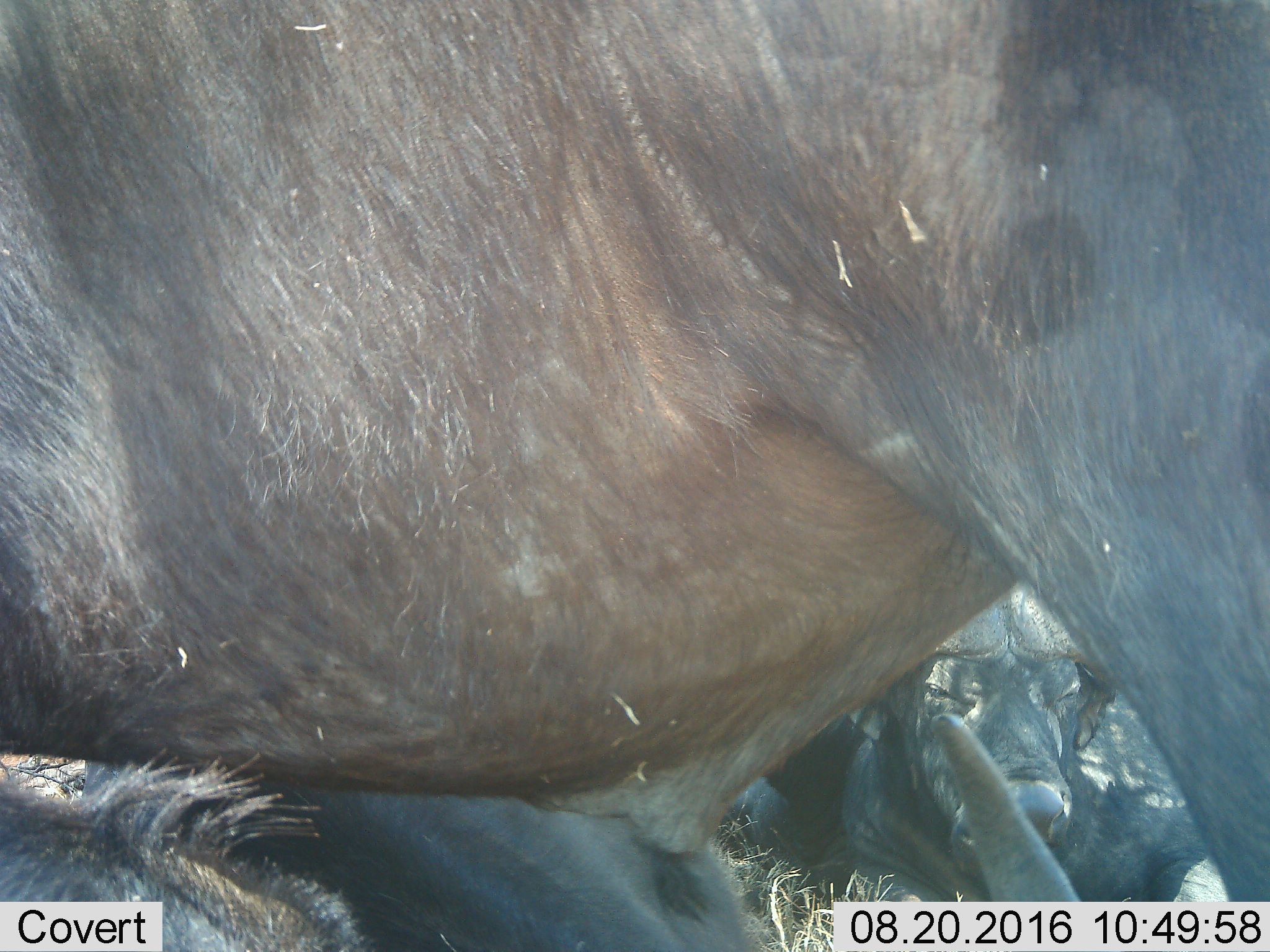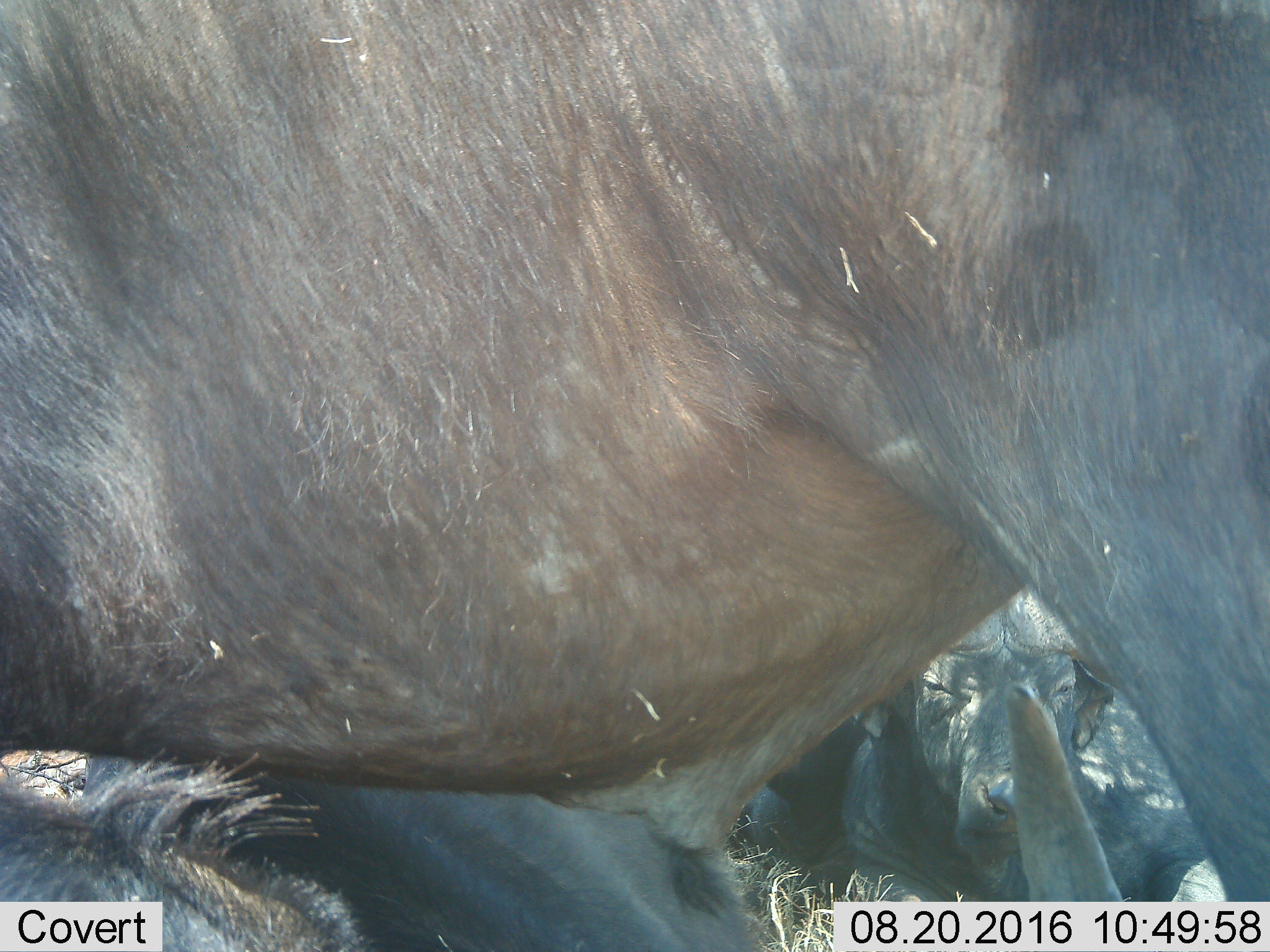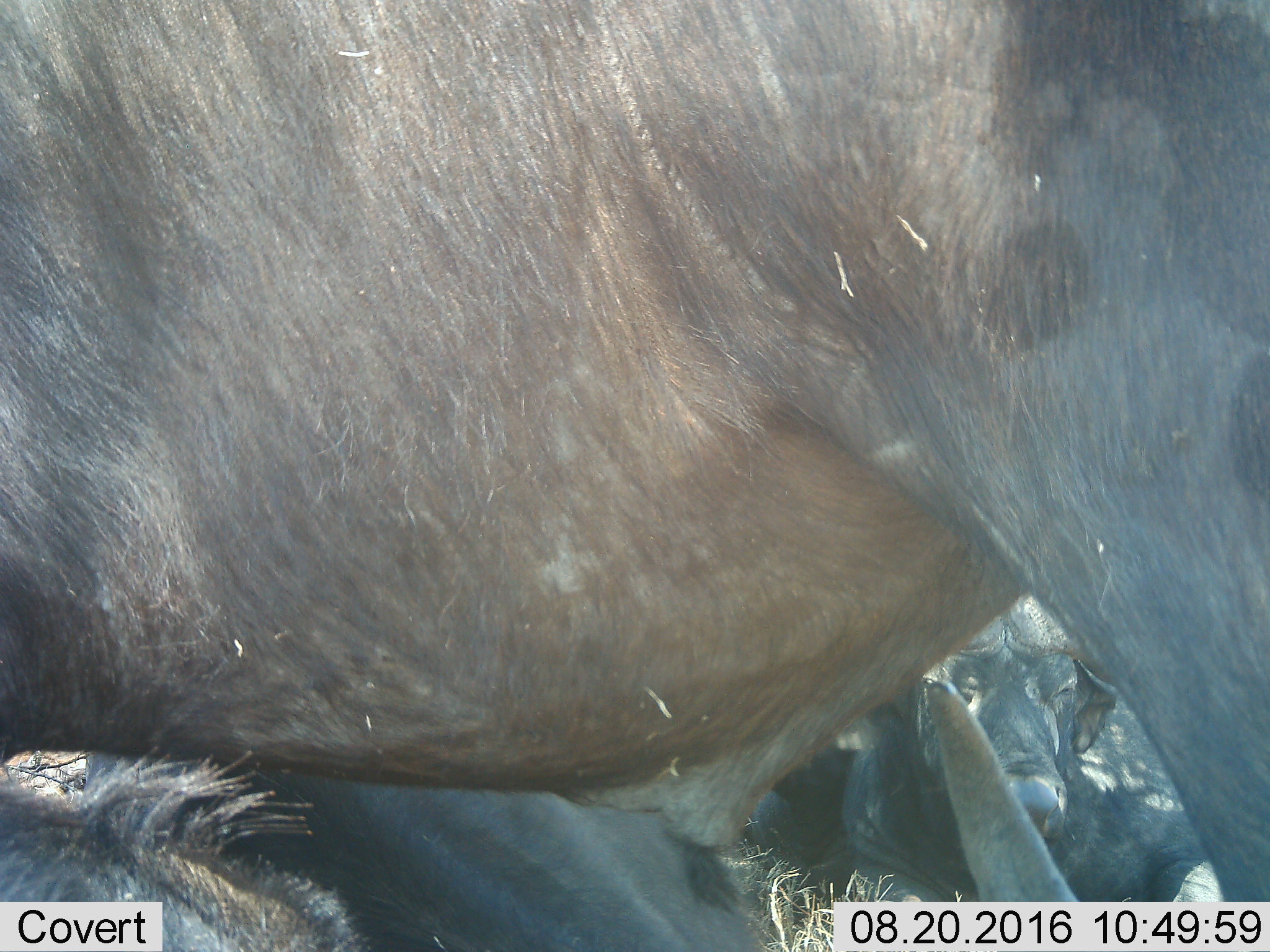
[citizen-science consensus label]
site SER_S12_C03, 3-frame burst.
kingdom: Animalia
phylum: Chordata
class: Mammalia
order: Artiodactyla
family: Bovidae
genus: Syncerus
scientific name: Syncerus caffer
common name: african buffalo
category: buffalo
Buffalo (african buffalo) (Syncerus caffer), count 3. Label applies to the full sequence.